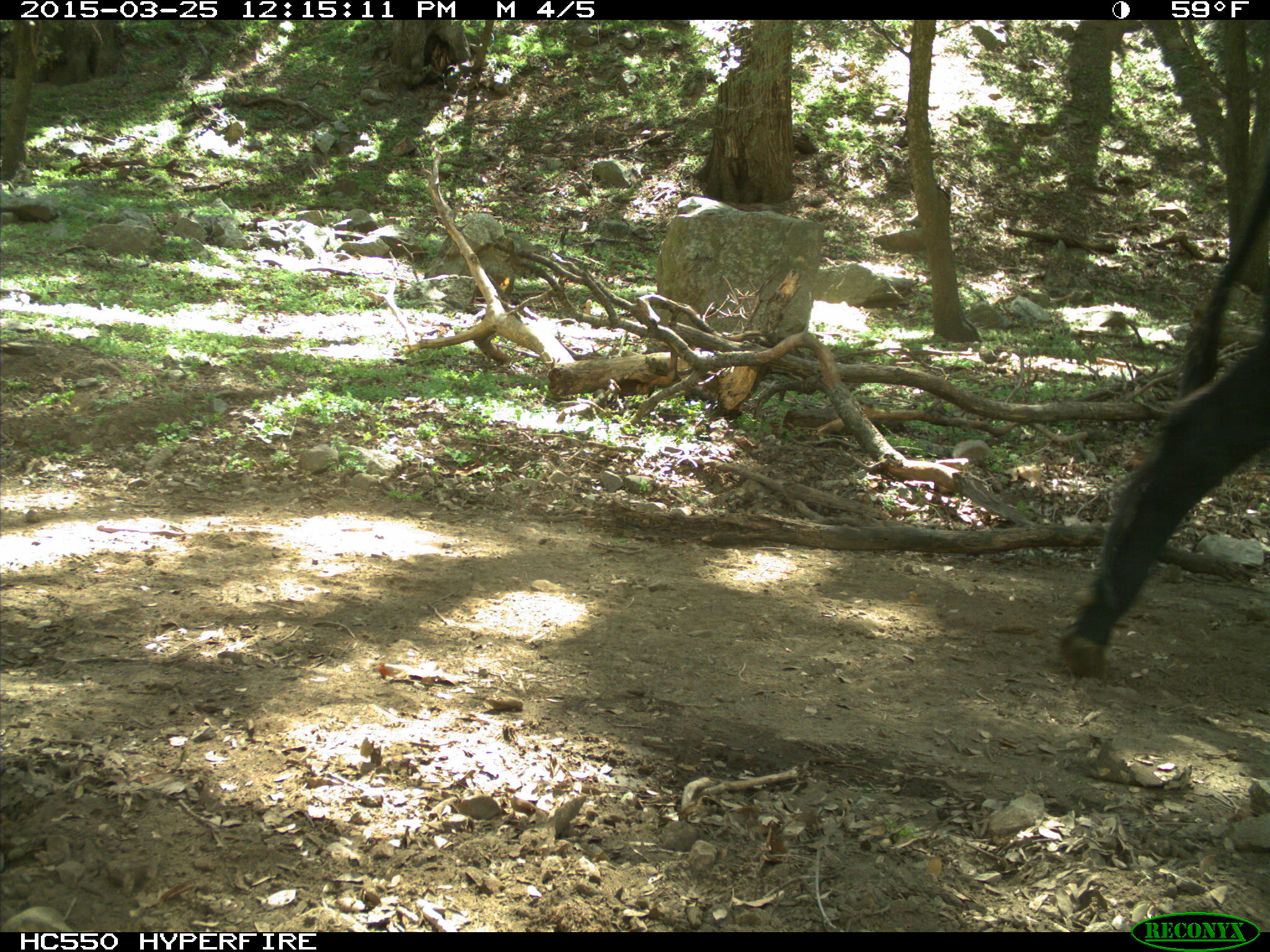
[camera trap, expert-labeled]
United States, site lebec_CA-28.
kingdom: Animalia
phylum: Chordata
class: Mammalia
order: Artiodactyla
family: Bovidae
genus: Bos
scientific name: Bos taurus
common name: domestic cow